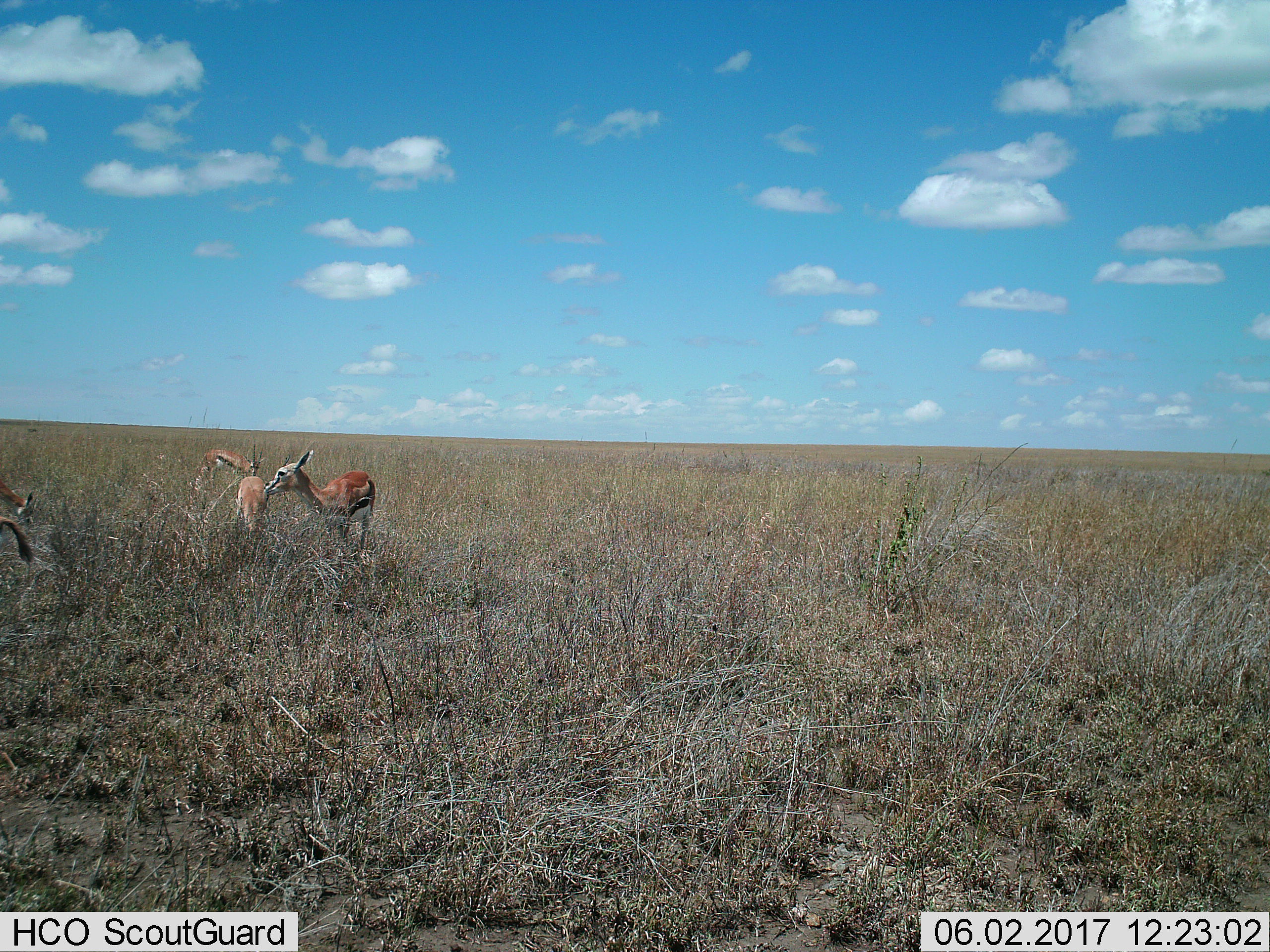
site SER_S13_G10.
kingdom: Animalia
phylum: Chordata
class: Mammalia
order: Artiodactyla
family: Bovidae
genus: Eudorcas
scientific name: Eudorcas thomsonii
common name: thomson's gazelle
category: gazellethomsons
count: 4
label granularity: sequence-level